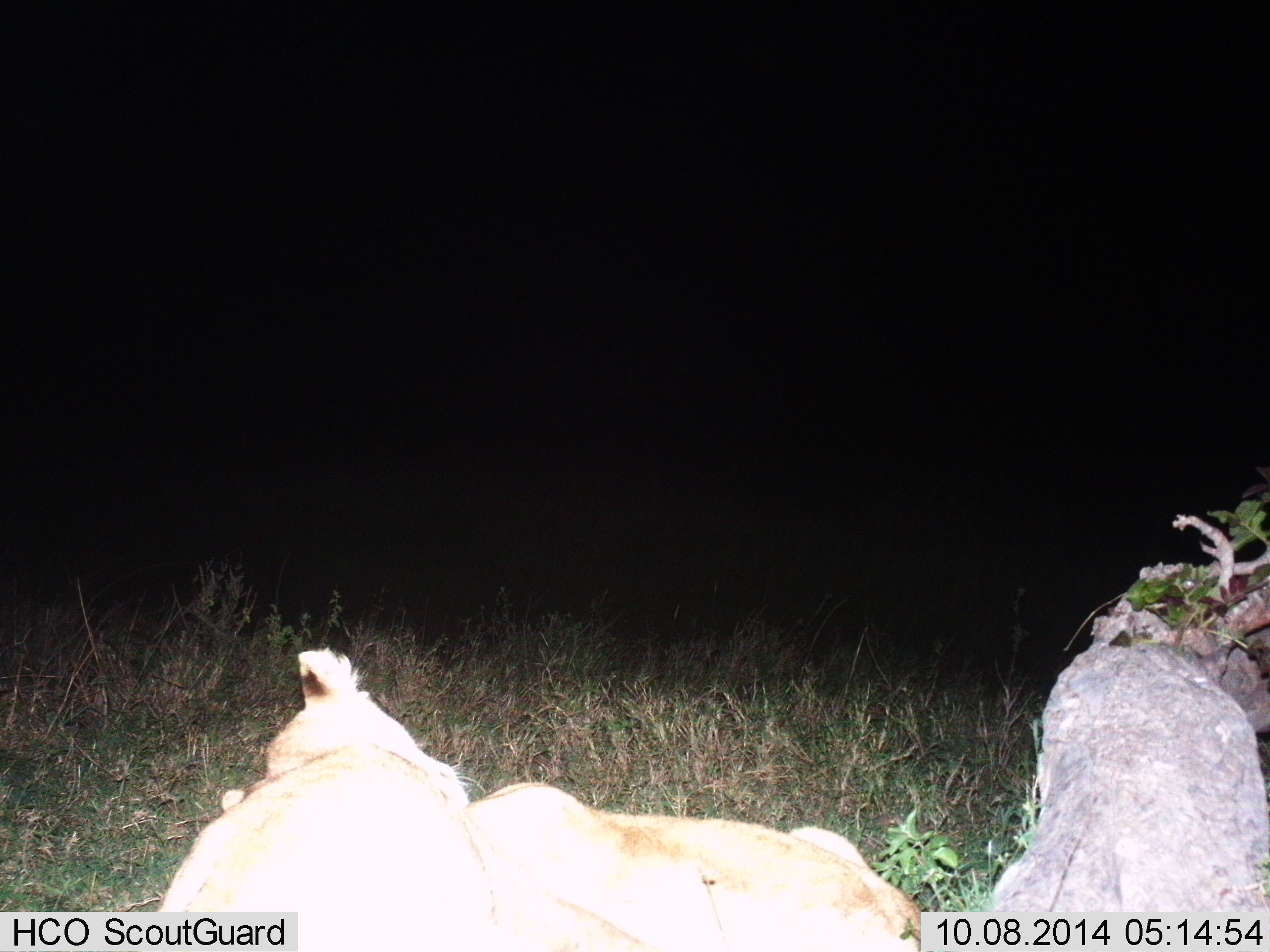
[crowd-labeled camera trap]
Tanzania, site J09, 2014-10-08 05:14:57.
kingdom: Animalia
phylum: Chordata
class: Mammalia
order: Carnivora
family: Felidae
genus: Panthera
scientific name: Panthera leo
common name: lion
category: lionfemale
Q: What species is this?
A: Lionfemale (lion) (Panthera leo).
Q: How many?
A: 2.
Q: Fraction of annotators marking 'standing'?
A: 0%.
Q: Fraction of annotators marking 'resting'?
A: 100%.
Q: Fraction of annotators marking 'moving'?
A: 0%.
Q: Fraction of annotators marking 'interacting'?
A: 0%.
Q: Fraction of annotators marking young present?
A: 20%.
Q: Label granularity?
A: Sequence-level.